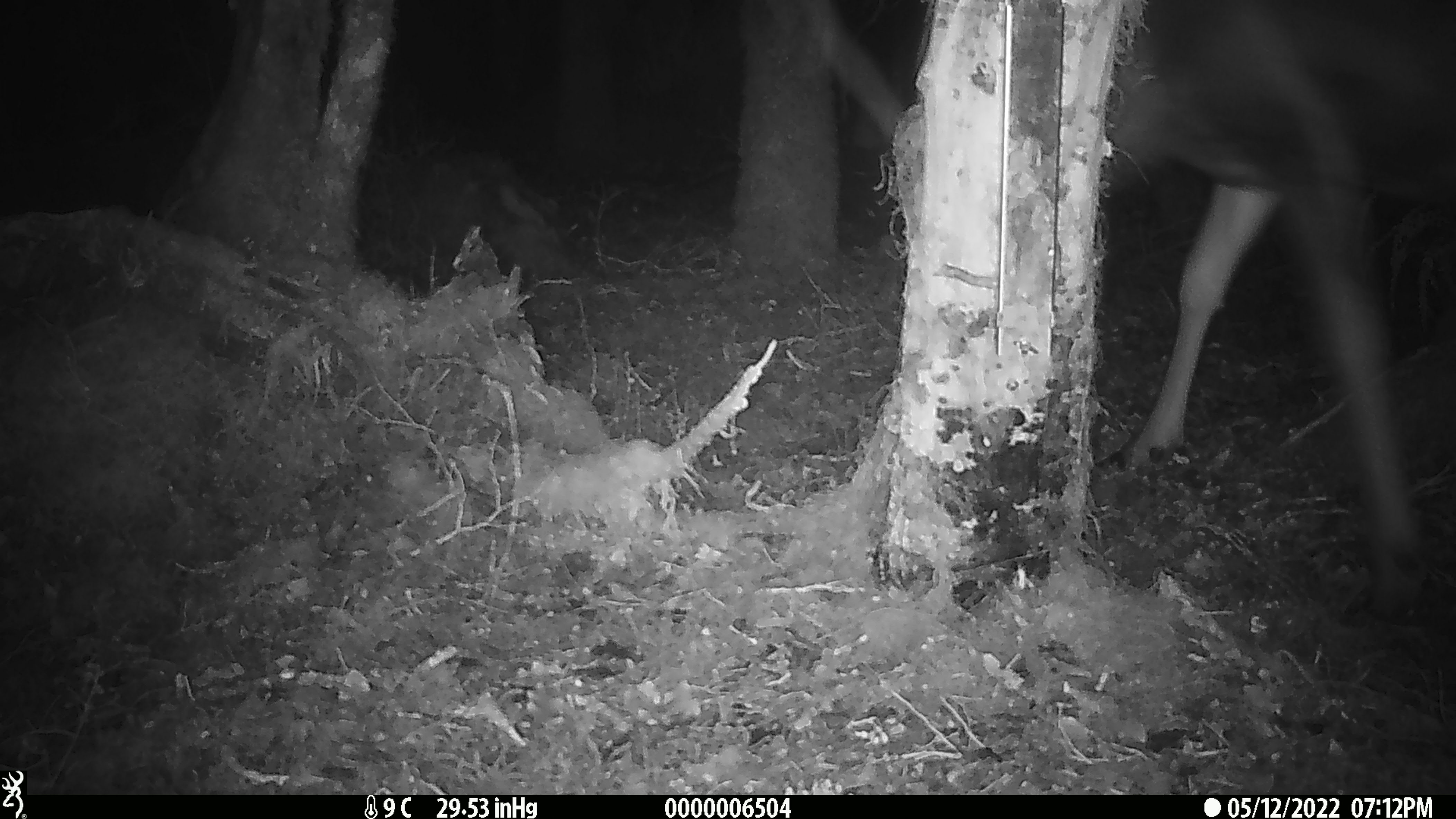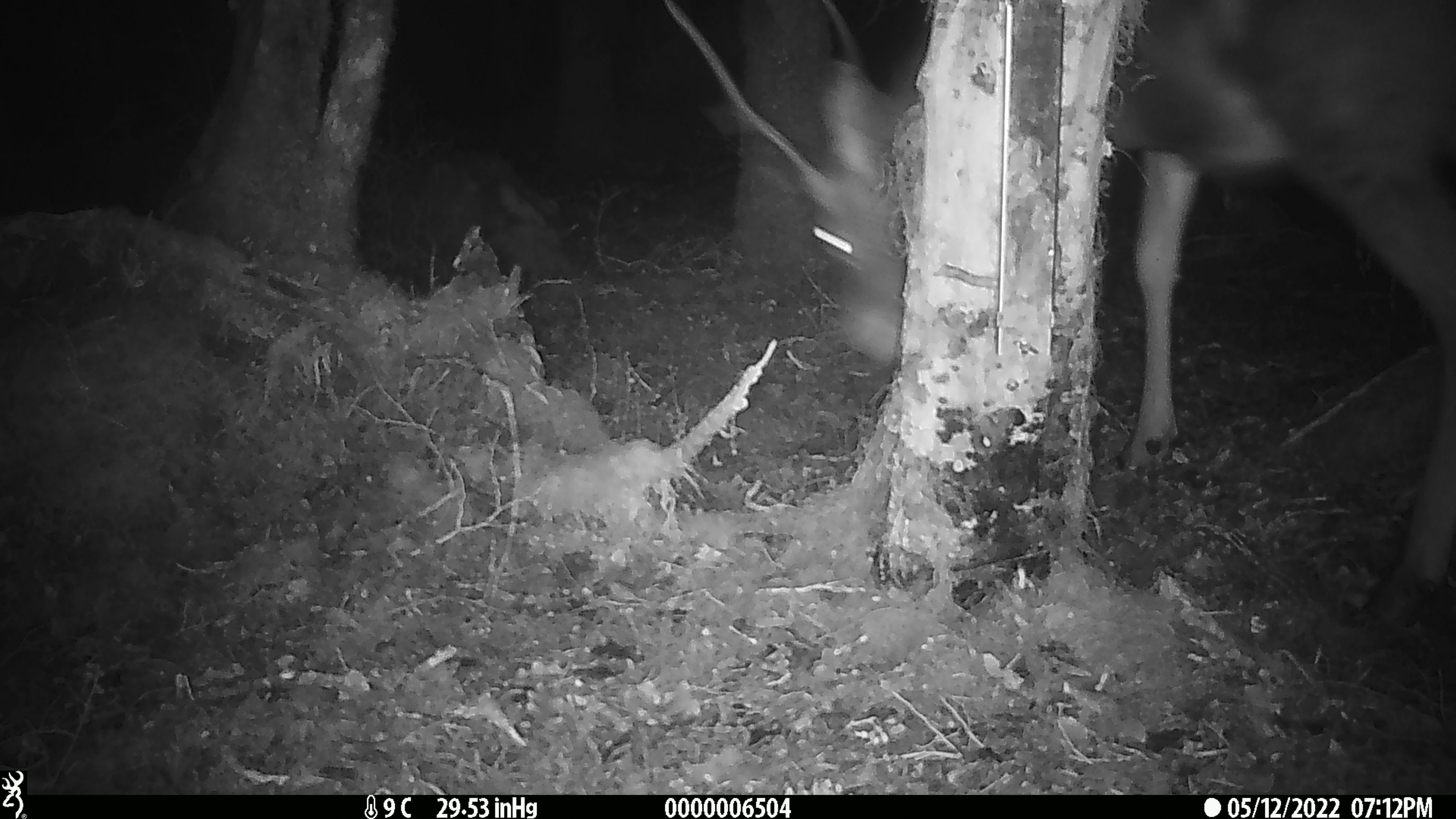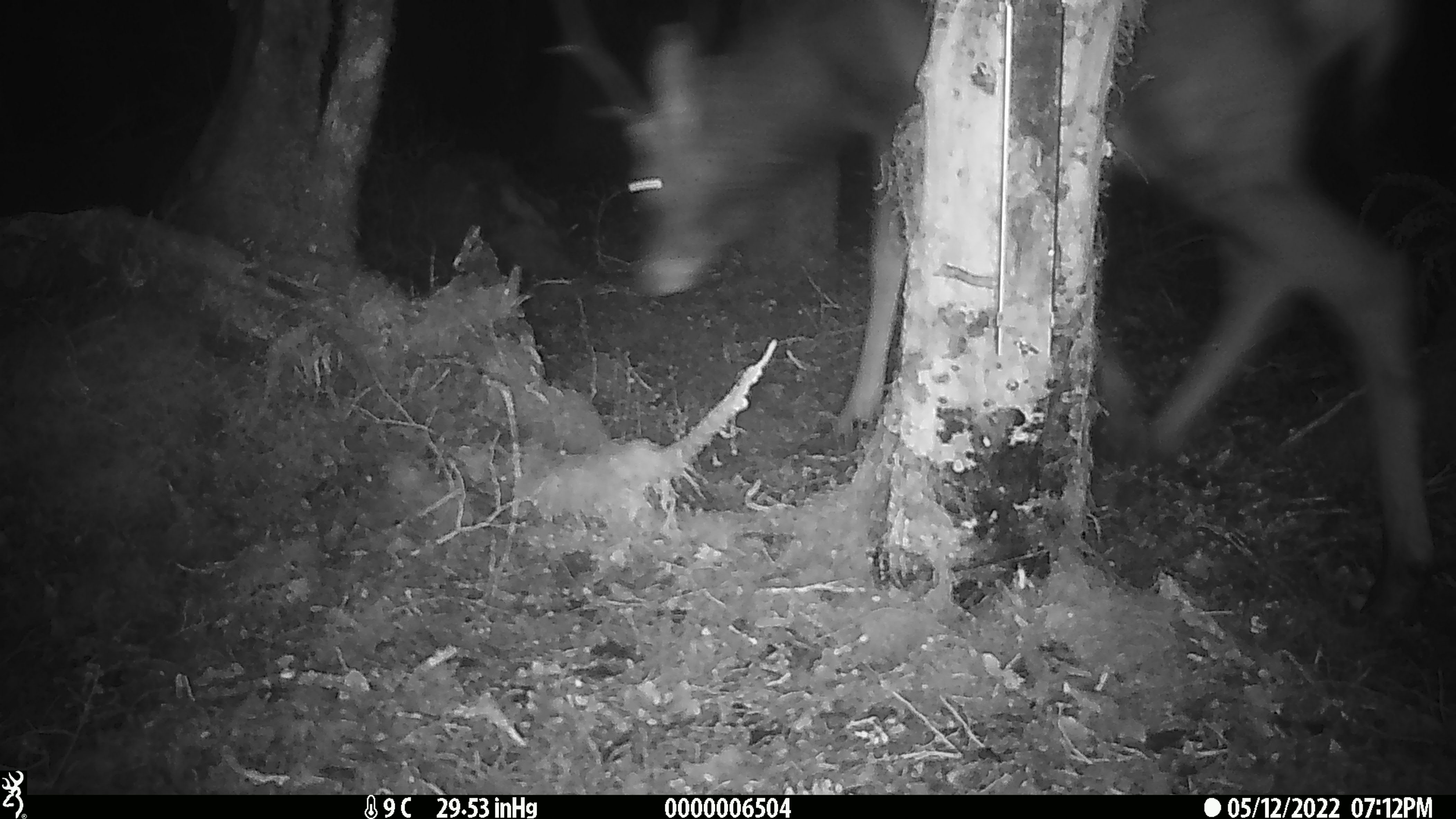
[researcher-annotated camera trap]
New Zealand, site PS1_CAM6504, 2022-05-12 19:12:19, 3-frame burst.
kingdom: Animalia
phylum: Chordata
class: Mammalia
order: Artiodactyla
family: Cervidae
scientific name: Cervidae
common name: deer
Deer (Cervidae).